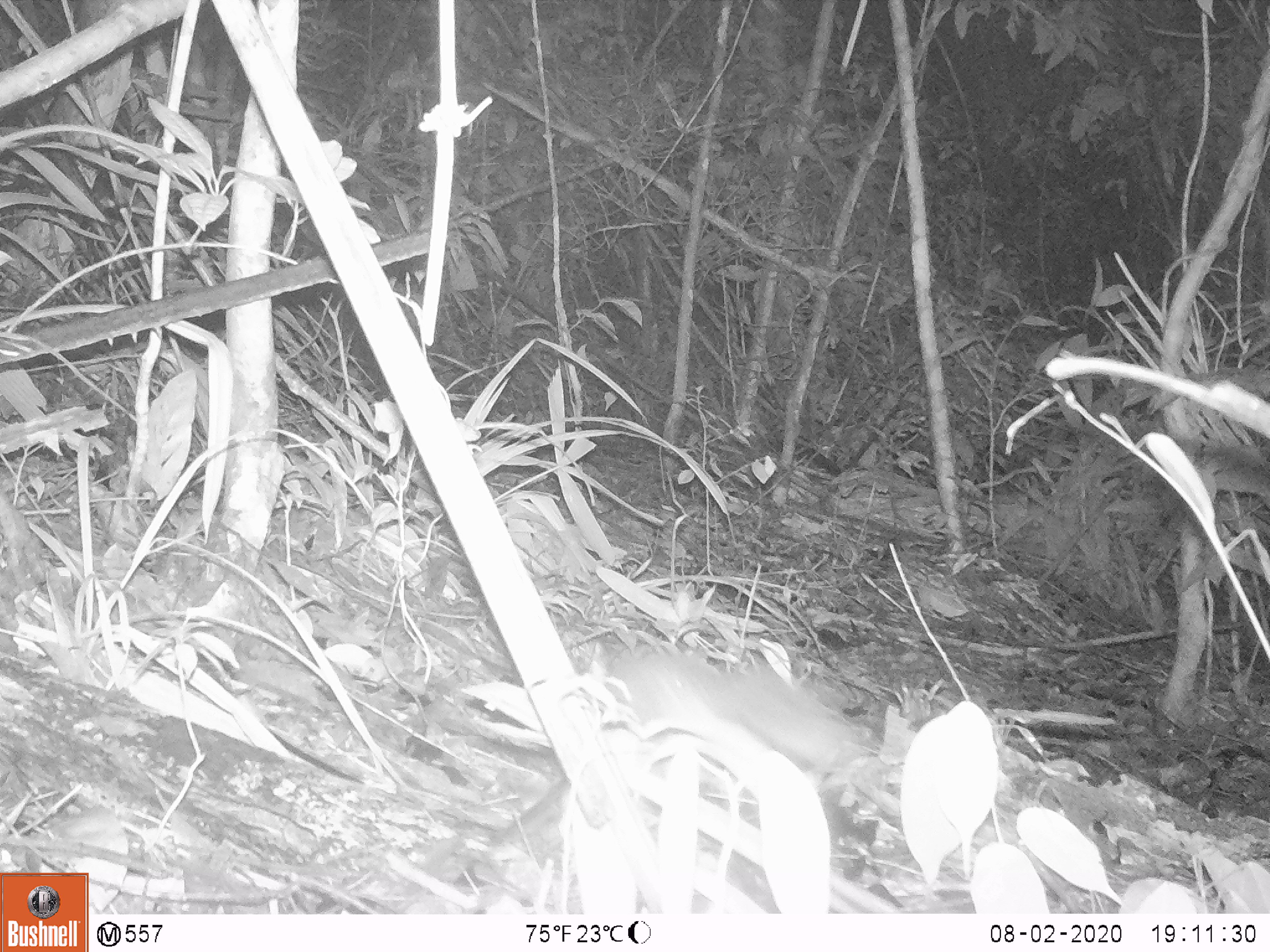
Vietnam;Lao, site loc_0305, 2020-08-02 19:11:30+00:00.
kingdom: Animalia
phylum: Chordata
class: Mammalia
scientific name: Mammalia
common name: mammal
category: unidentified small mammal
Unidentified small mammal (mammal) (Mammalia). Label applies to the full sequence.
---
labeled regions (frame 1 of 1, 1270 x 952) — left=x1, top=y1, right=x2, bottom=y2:
unidentified small mammal: left=603, top=647, right=867, bottom=787